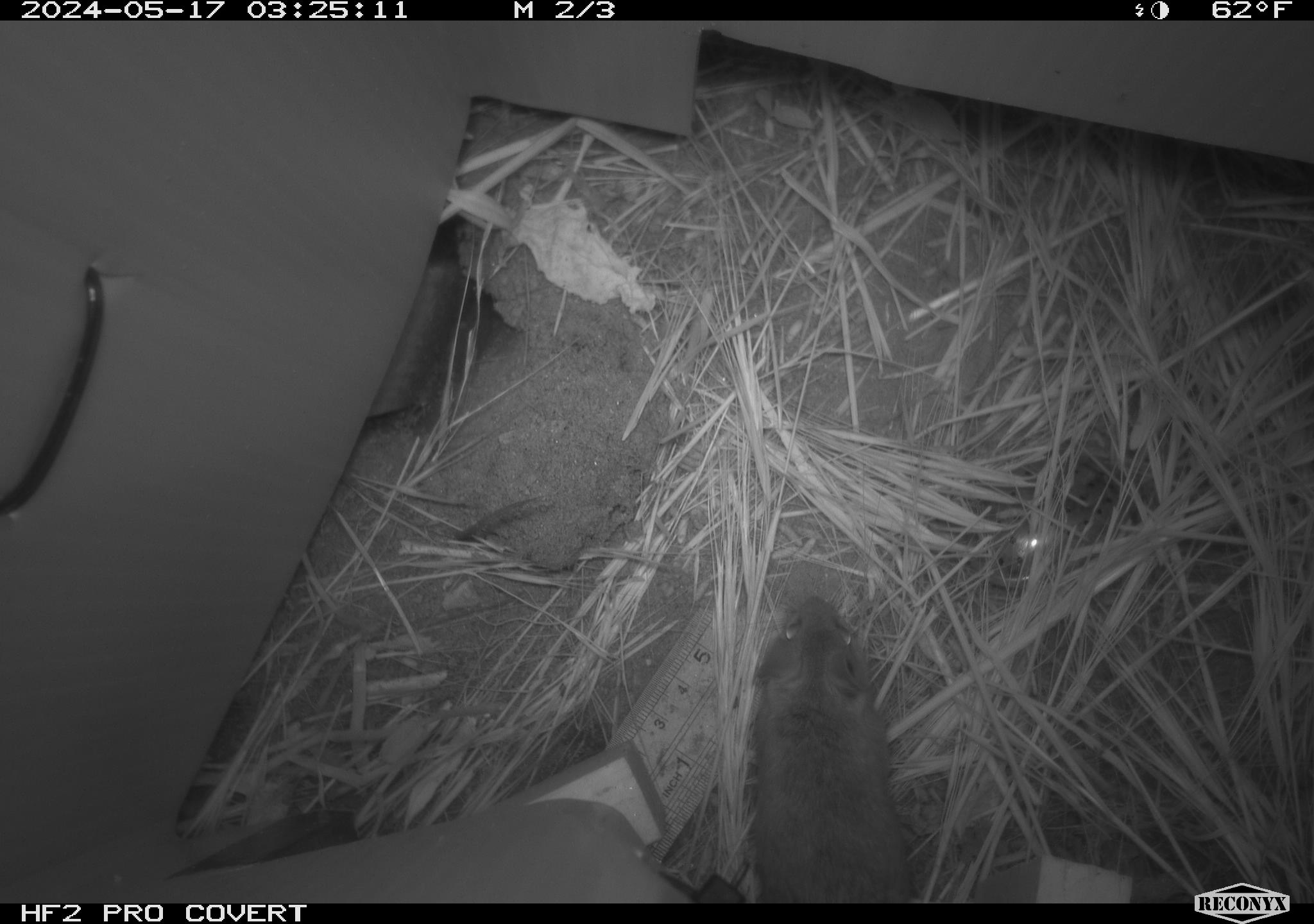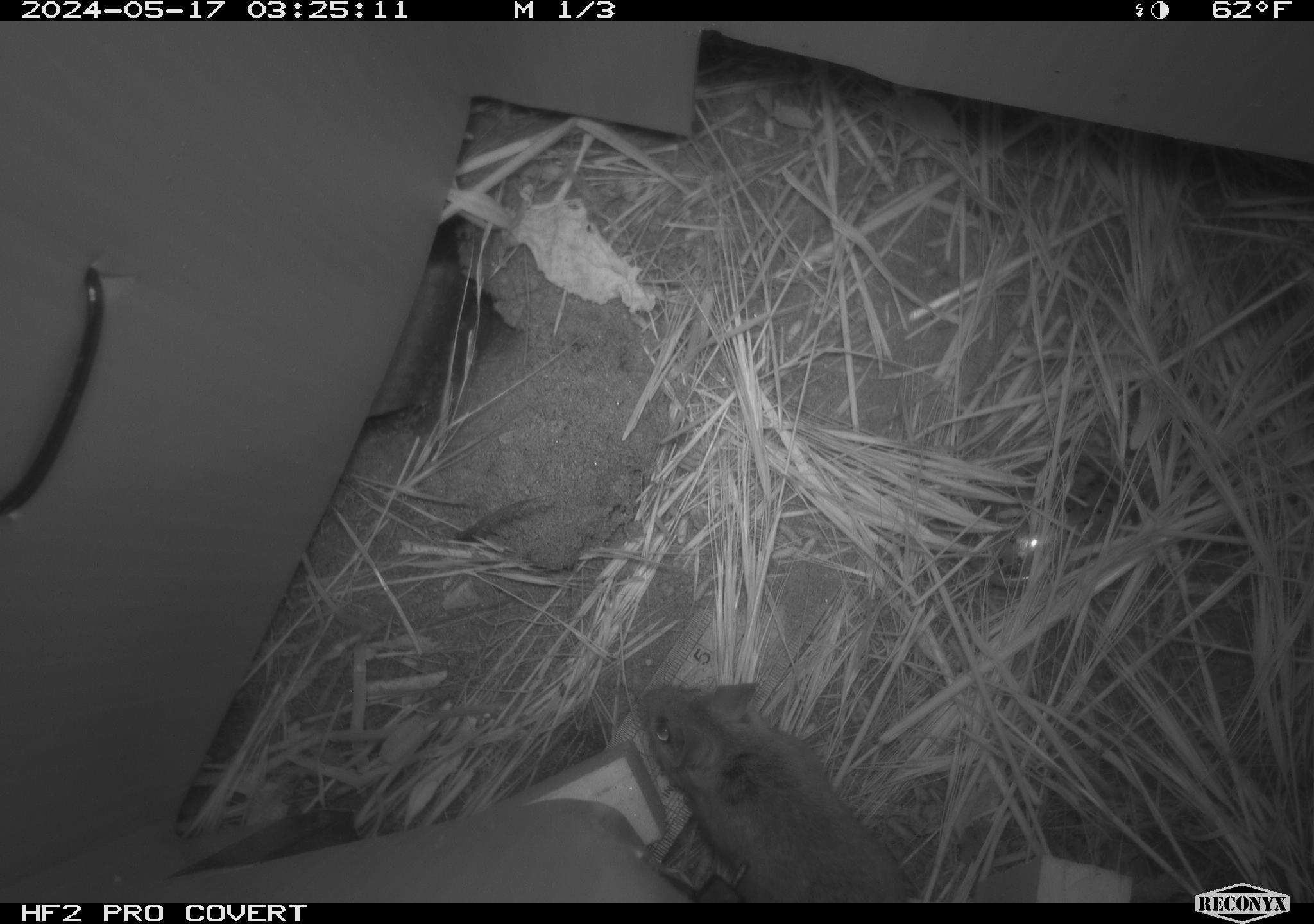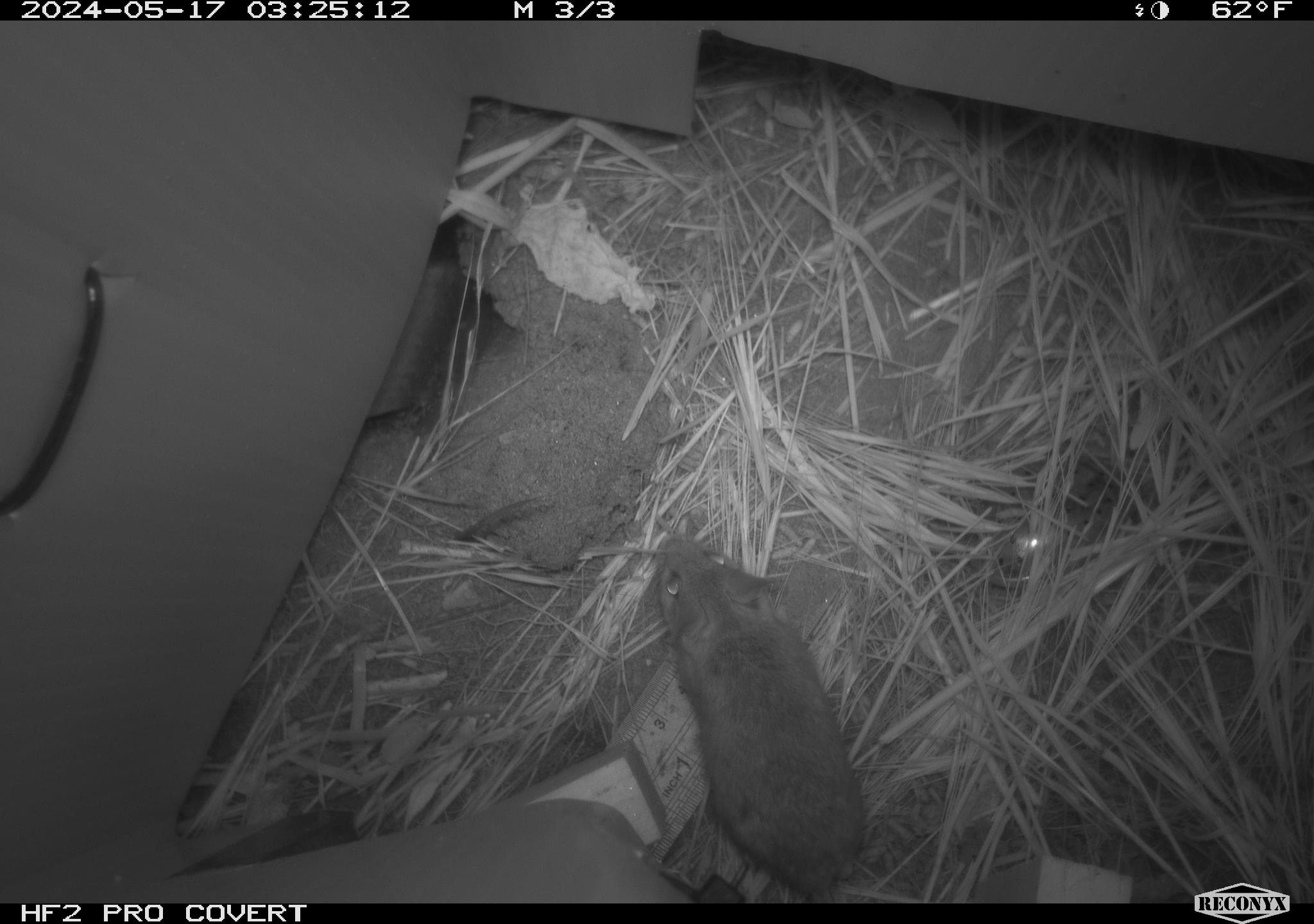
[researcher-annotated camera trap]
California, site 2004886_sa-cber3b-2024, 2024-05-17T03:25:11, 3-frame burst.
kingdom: Animalia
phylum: Chordata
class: Mammalia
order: Rodentia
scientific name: Rodentia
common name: mouse species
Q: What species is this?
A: Mouse species (Rodentia).